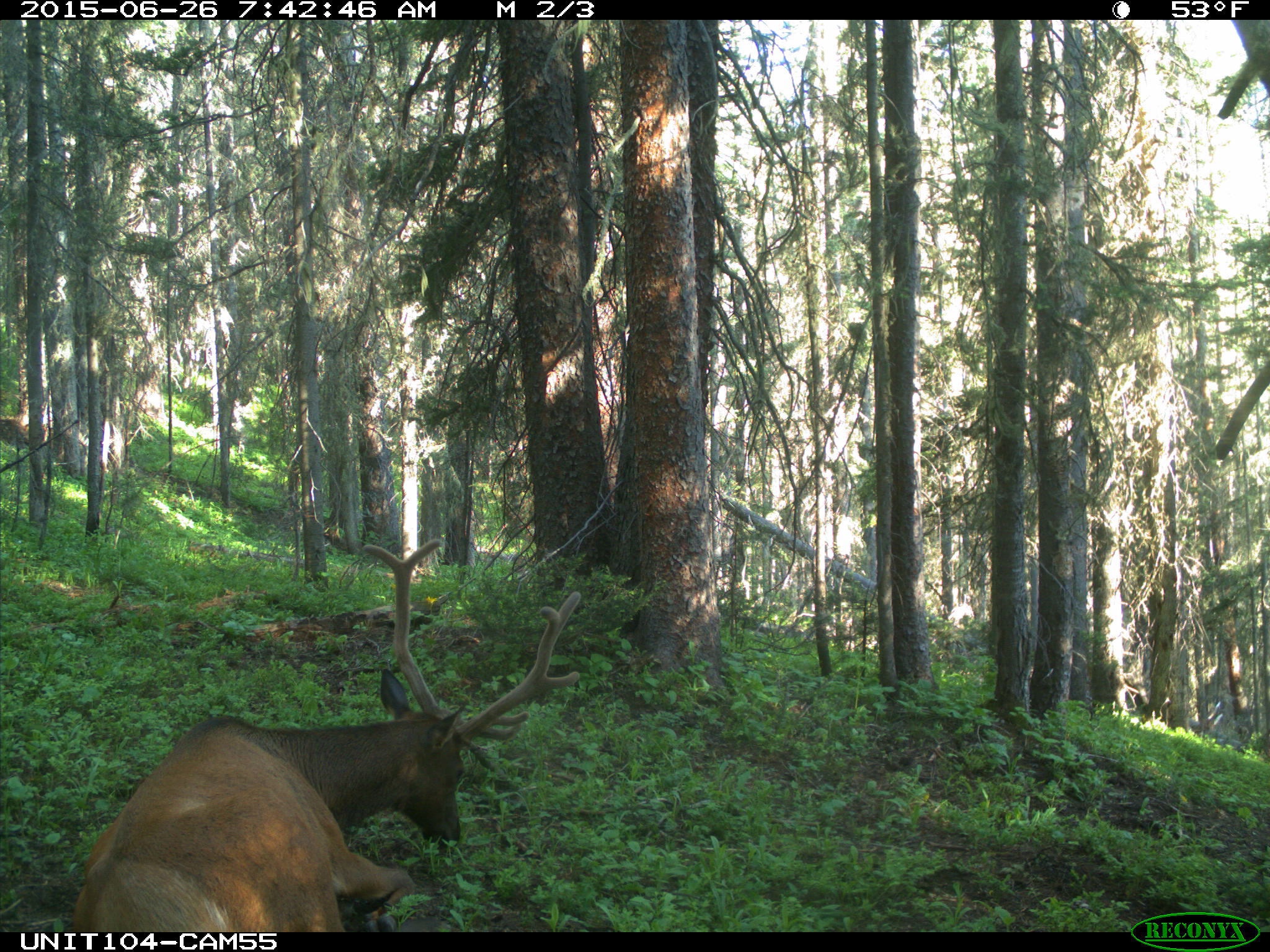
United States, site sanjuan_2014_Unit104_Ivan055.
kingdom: Animalia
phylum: Chordata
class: Mammalia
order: Artiodactyla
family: Cervidae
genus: Cervus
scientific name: Cervus elaphus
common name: red deer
Cervus elaphus (red deer).